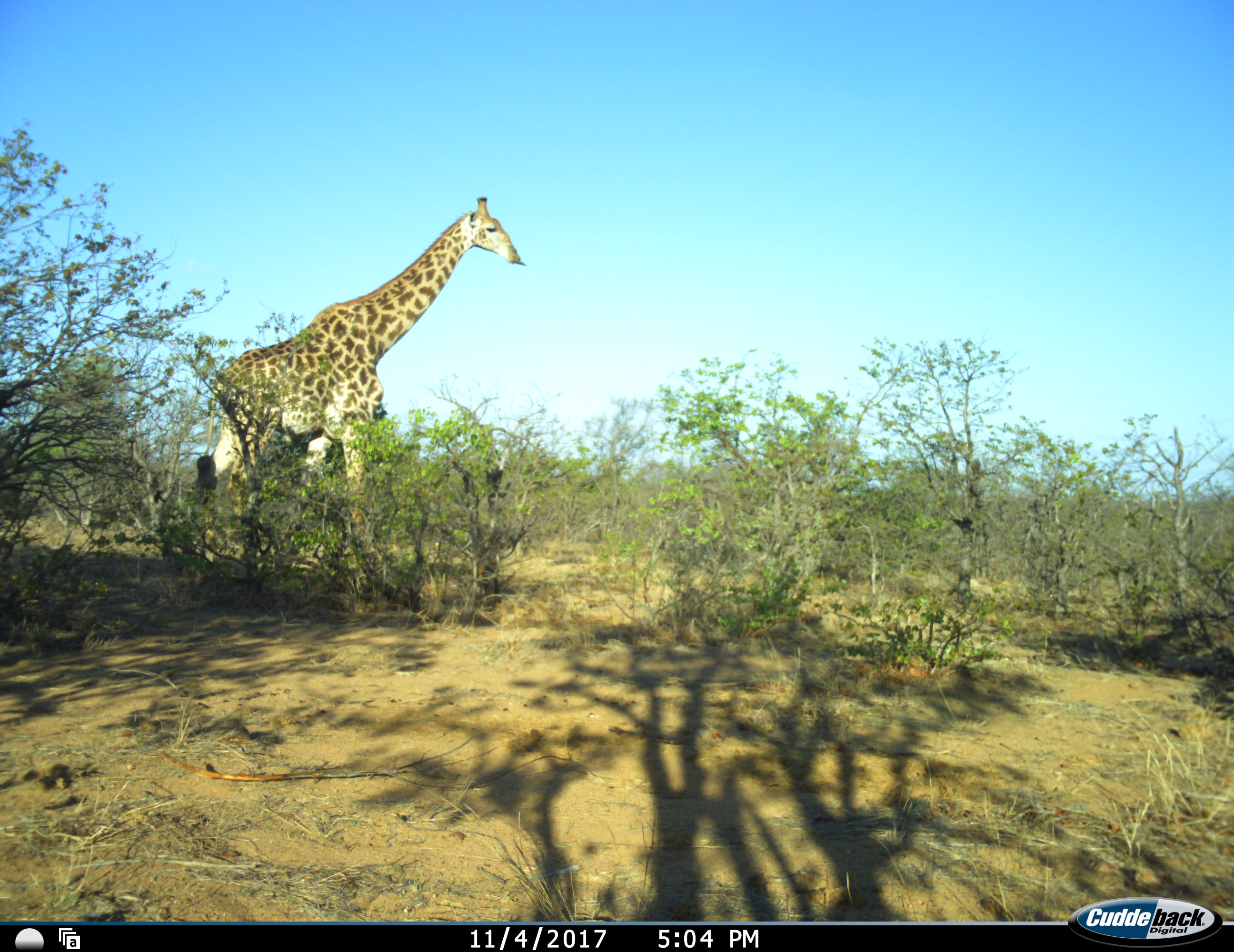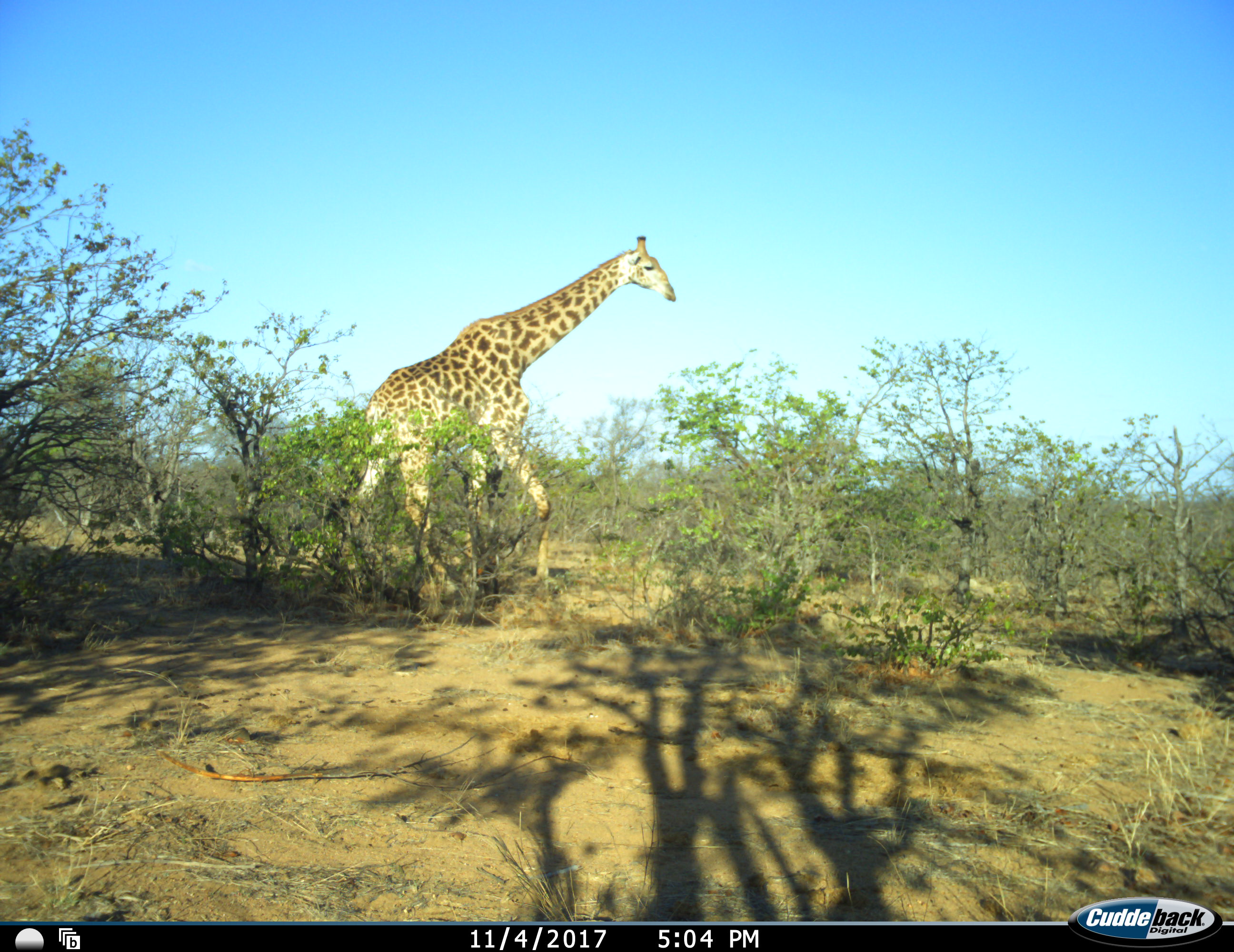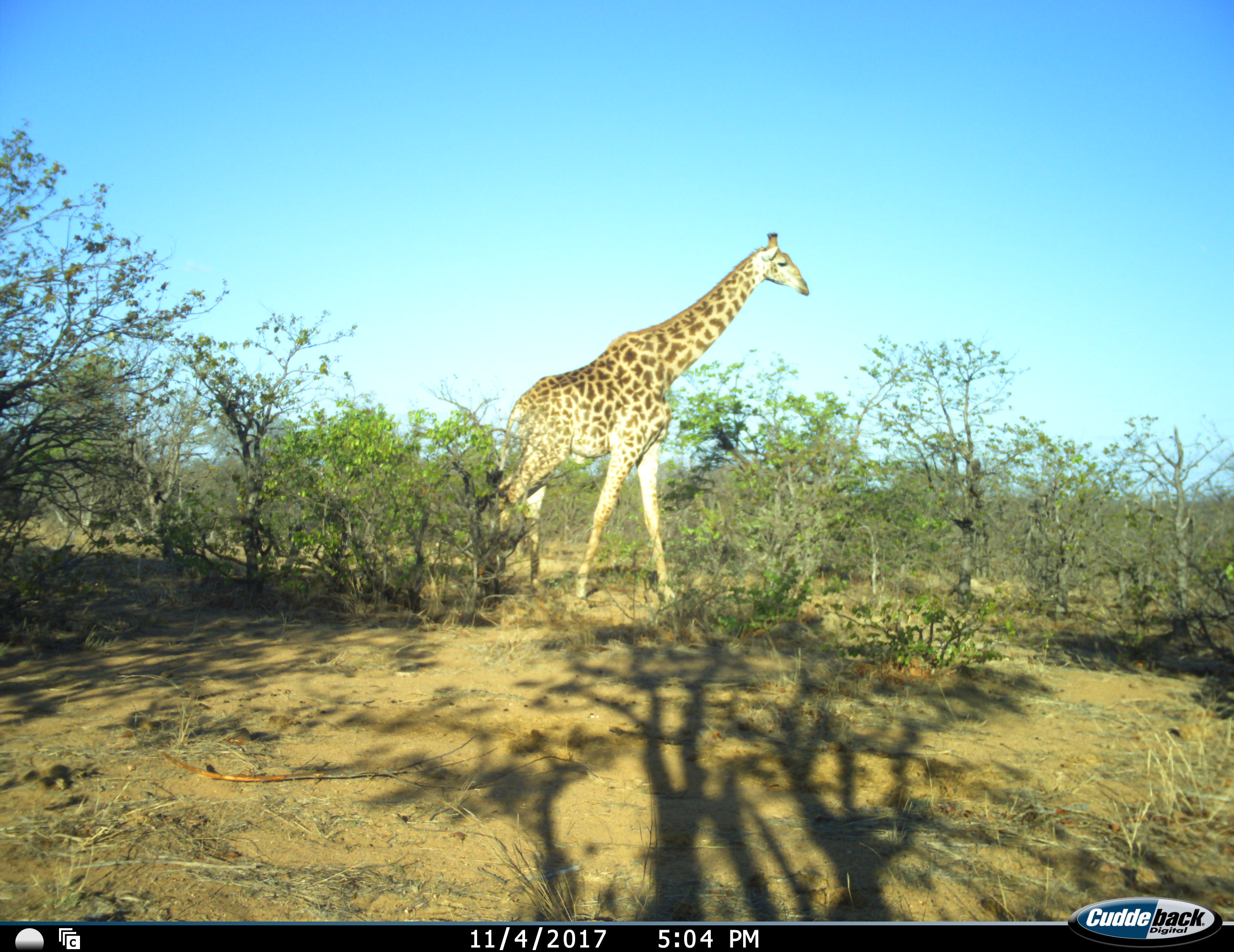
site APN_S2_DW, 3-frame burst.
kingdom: Animalia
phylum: Chordata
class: Mammalia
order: Artiodactyla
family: Giraffidae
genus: Giraffa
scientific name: Giraffa camelopardalis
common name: giraffe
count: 1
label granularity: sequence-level